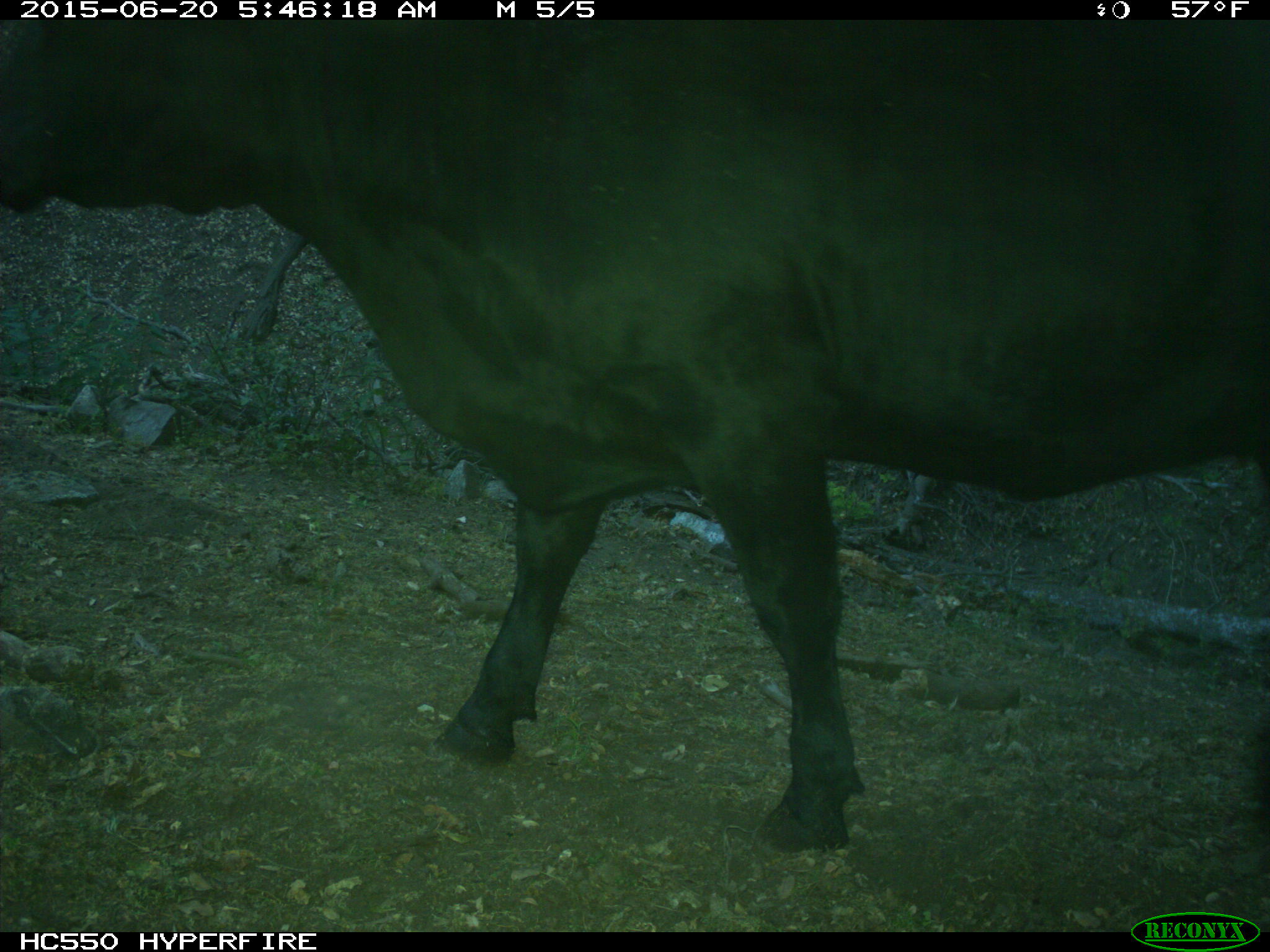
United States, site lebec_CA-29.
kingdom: Animalia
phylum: Chordata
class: Mammalia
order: Artiodactyla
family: Bovidae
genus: Bos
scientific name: Bos taurus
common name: domestic cow